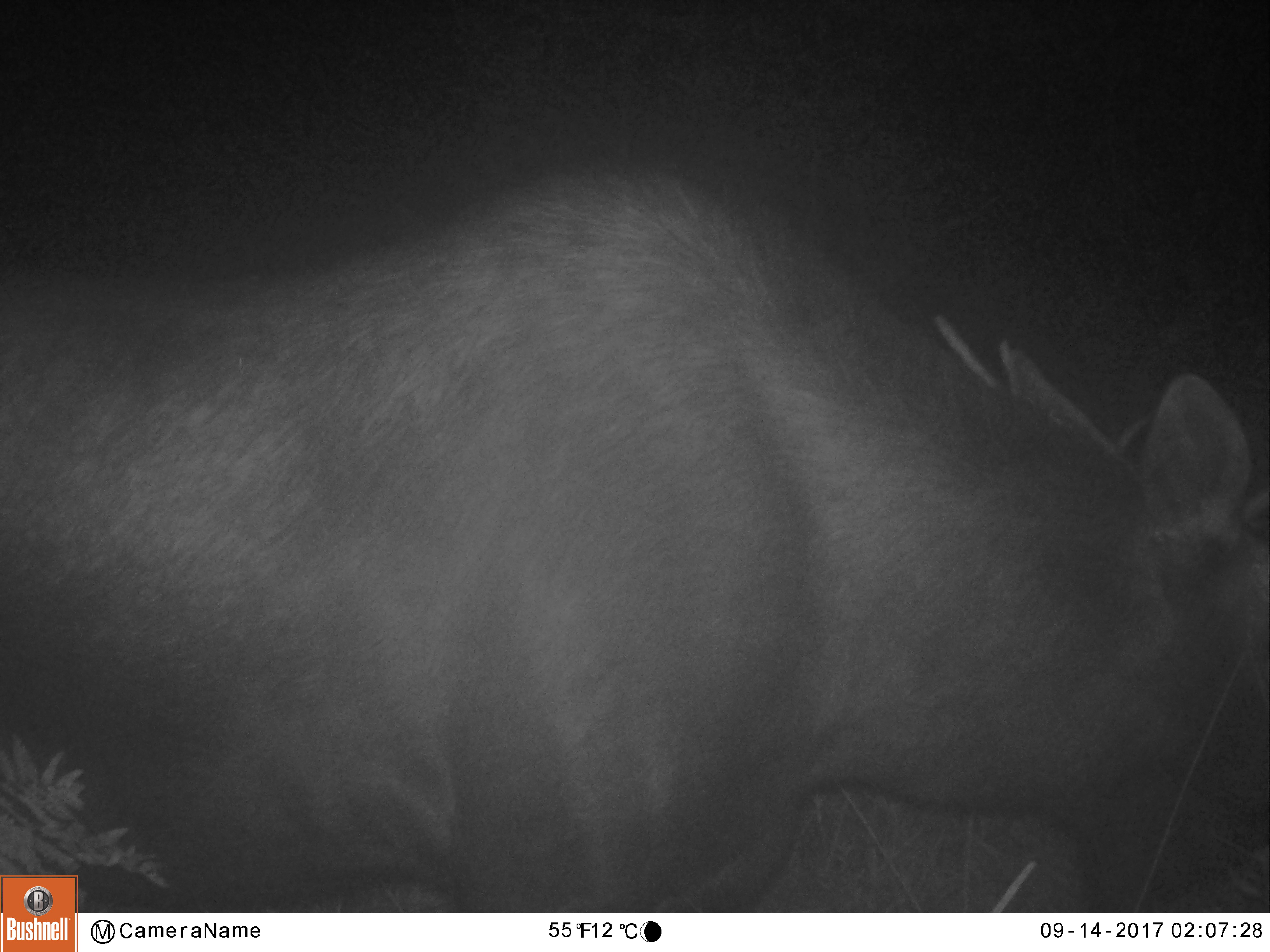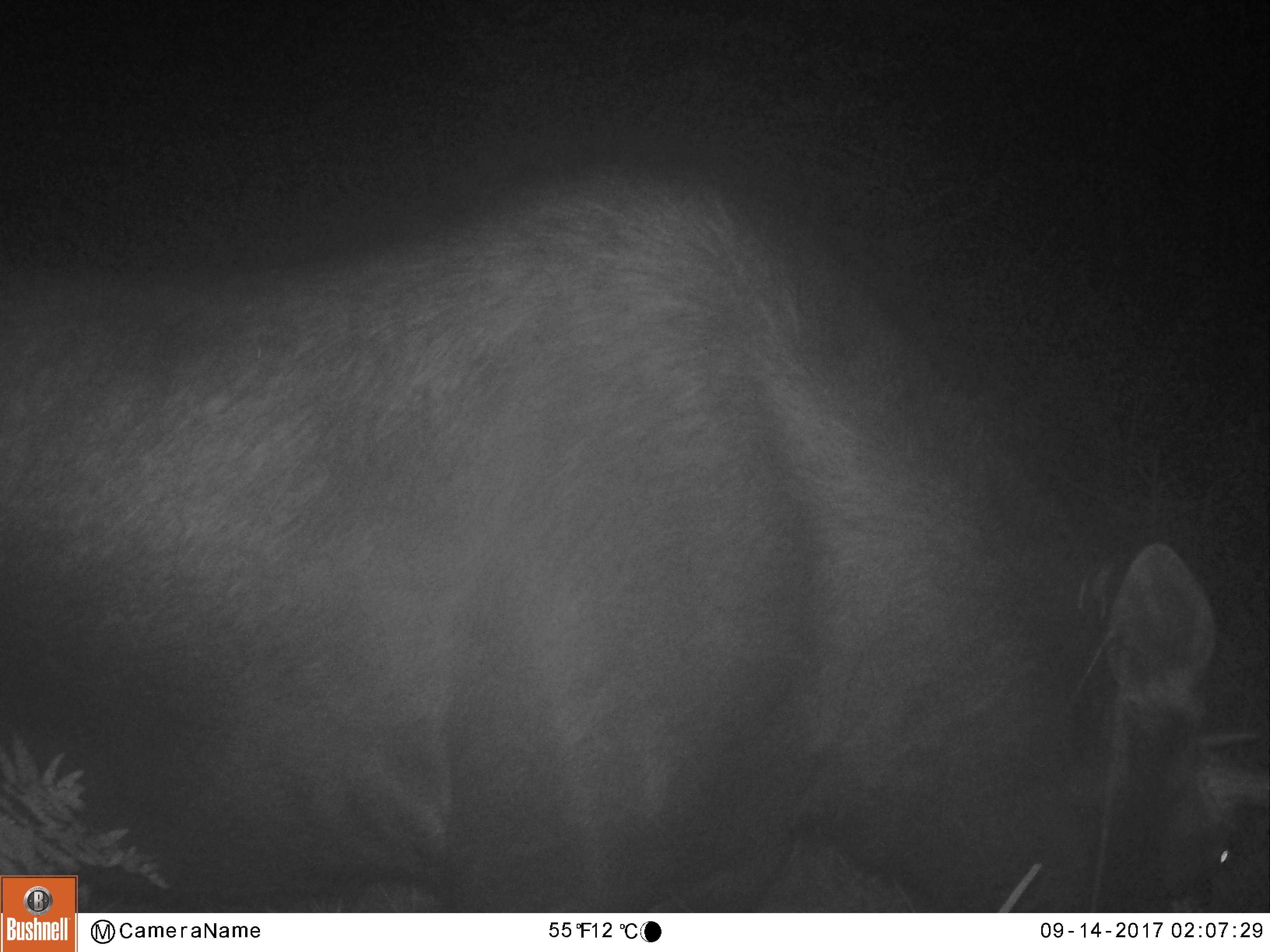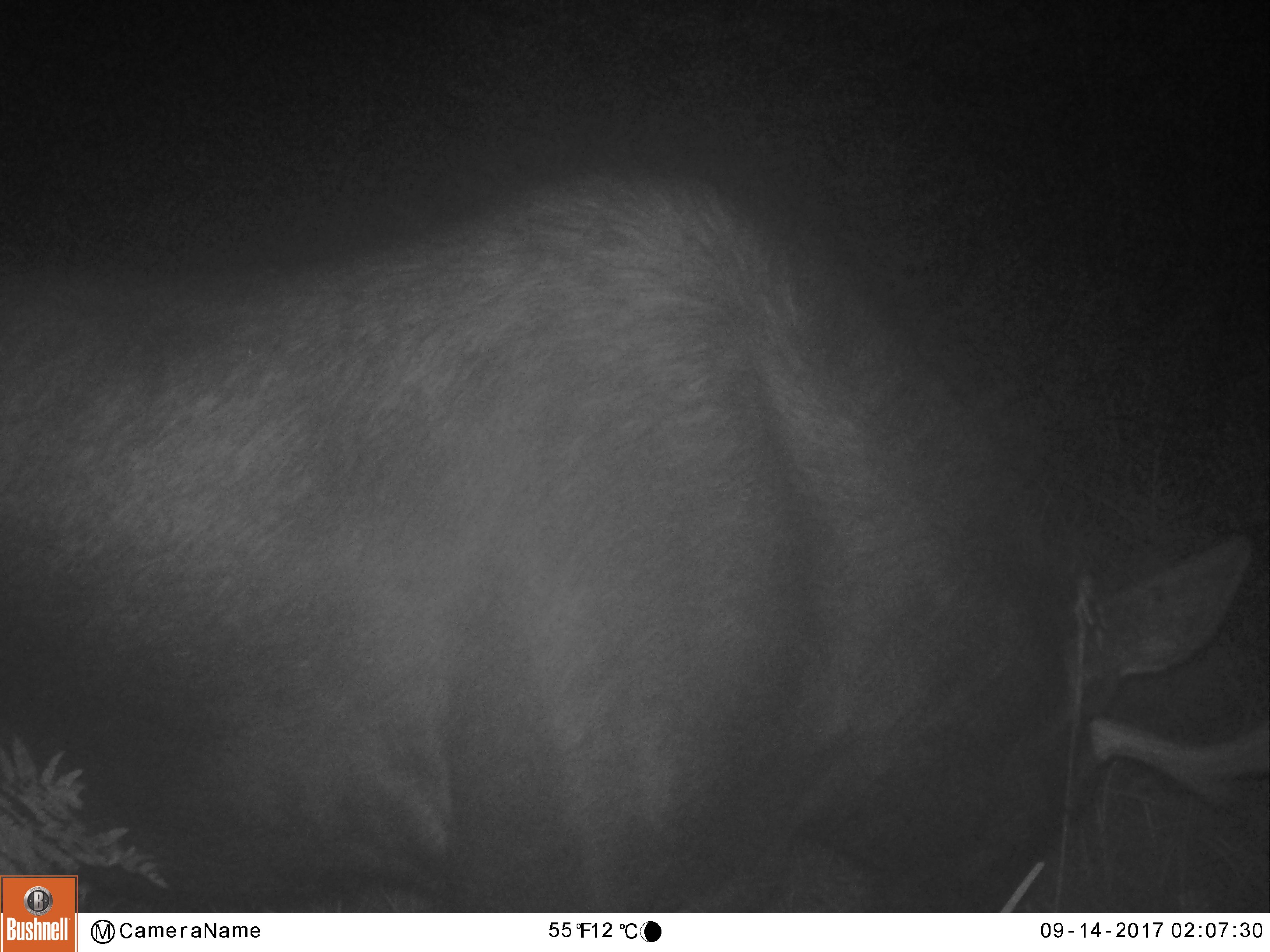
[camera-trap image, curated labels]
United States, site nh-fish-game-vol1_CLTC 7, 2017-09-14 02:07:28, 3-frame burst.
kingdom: Animalia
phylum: Chordata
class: Mammalia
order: Artiodactyla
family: Cervidae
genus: Alces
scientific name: Alces alces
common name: moose